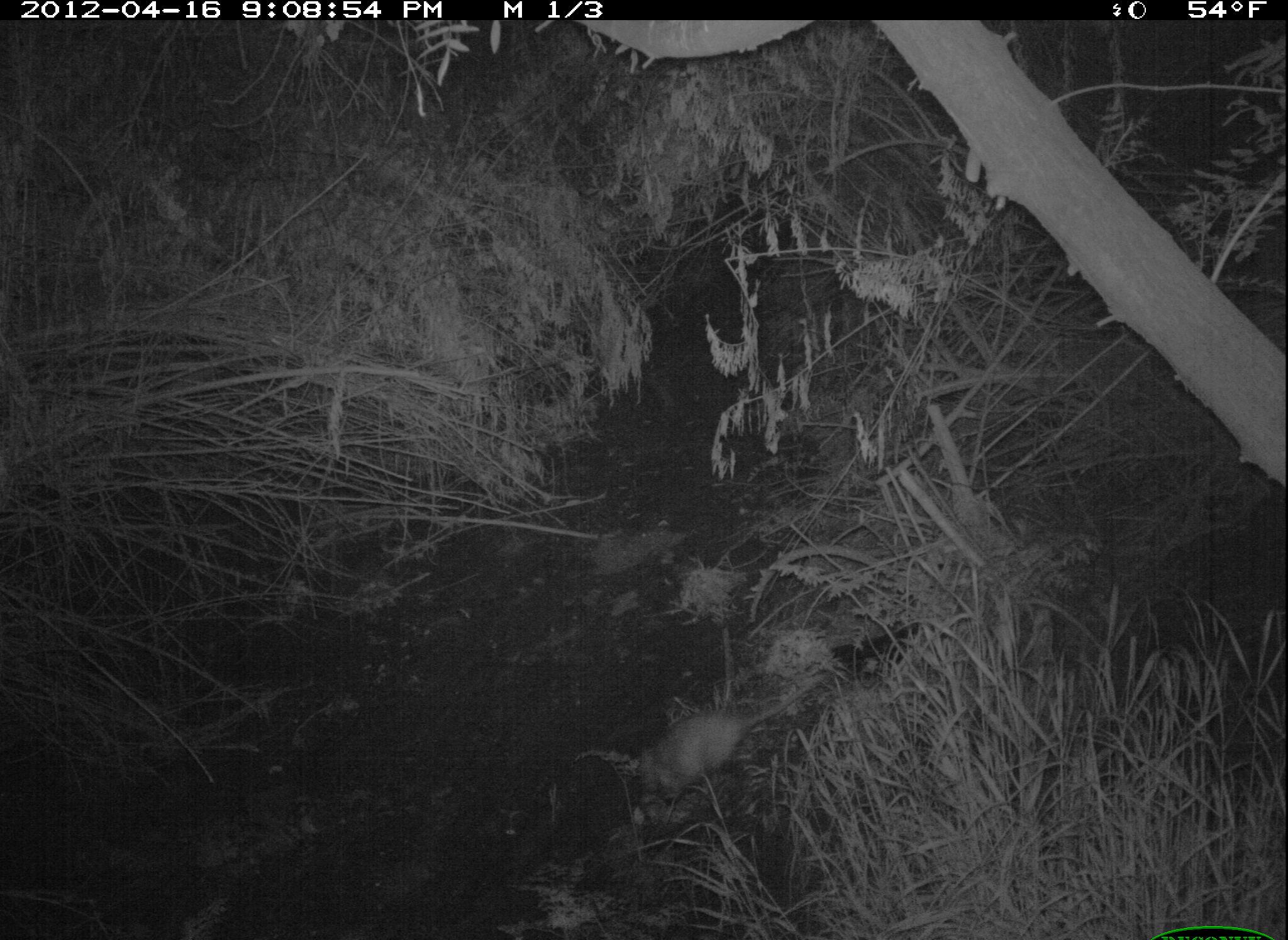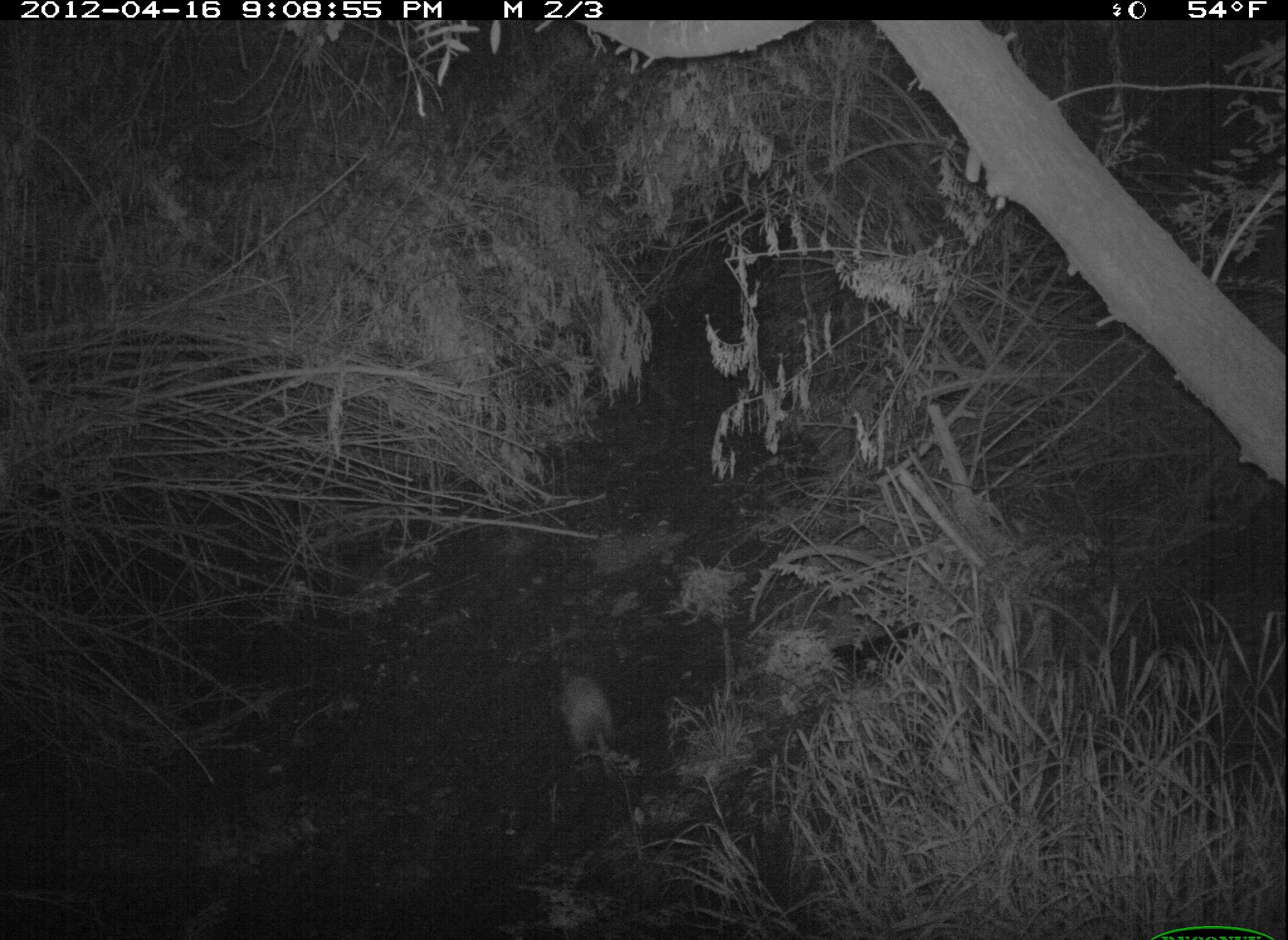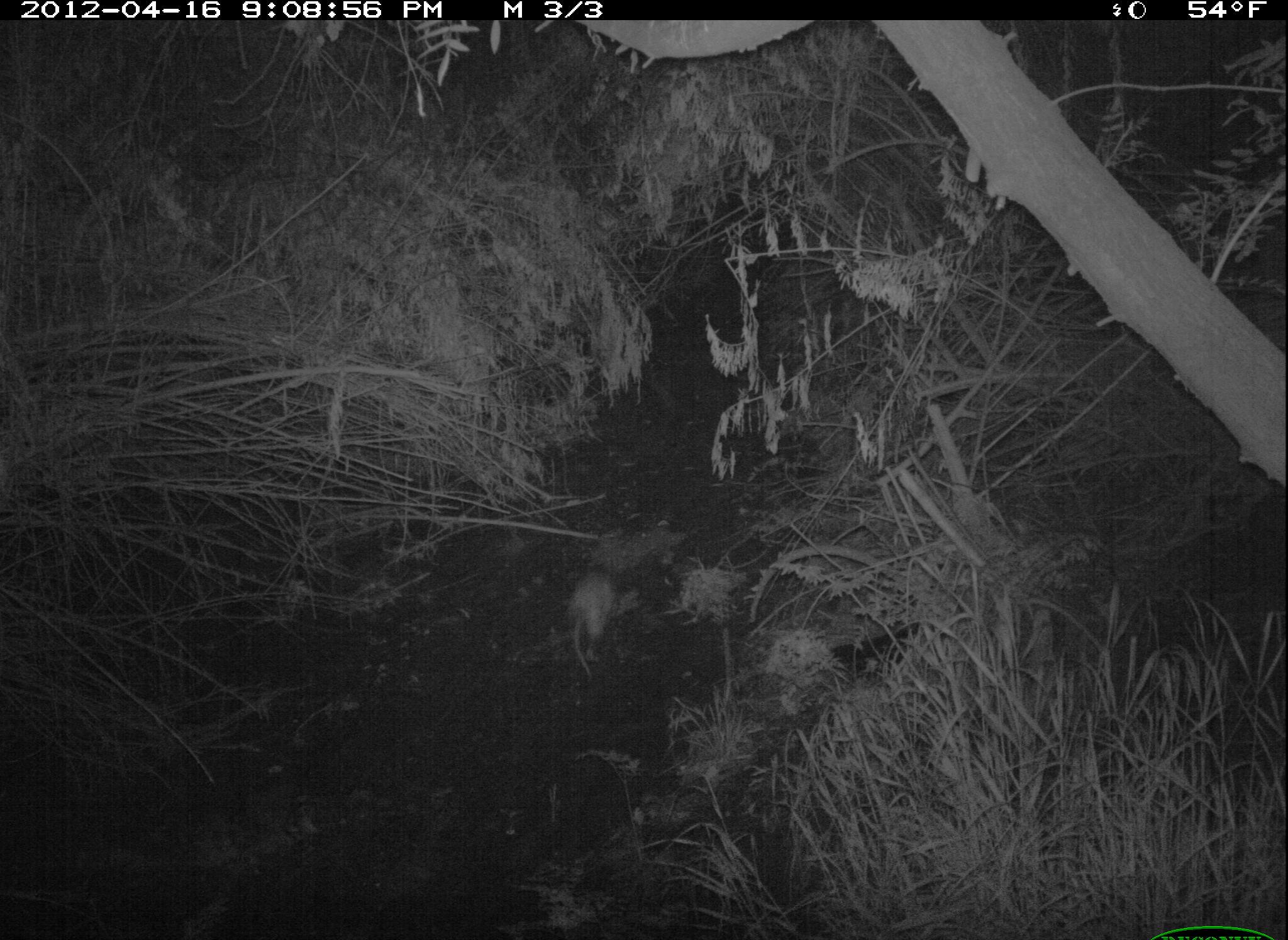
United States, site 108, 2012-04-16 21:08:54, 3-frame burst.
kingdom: Animalia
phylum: Chordata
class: Mammalia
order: Didelphimorphia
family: Didelphidae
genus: Didelphis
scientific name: Didelphis virginiana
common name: virginia opossum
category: opossum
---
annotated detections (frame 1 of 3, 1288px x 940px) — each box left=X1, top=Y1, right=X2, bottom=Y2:
opossum: left=630, top=657, right=836, bottom=812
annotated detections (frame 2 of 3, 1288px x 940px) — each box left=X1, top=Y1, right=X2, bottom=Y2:
opossum: left=539, top=644, right=641, bottom=796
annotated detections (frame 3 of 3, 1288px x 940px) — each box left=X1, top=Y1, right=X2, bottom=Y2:
opossum: left=546, top=544, right=626, bottom=686